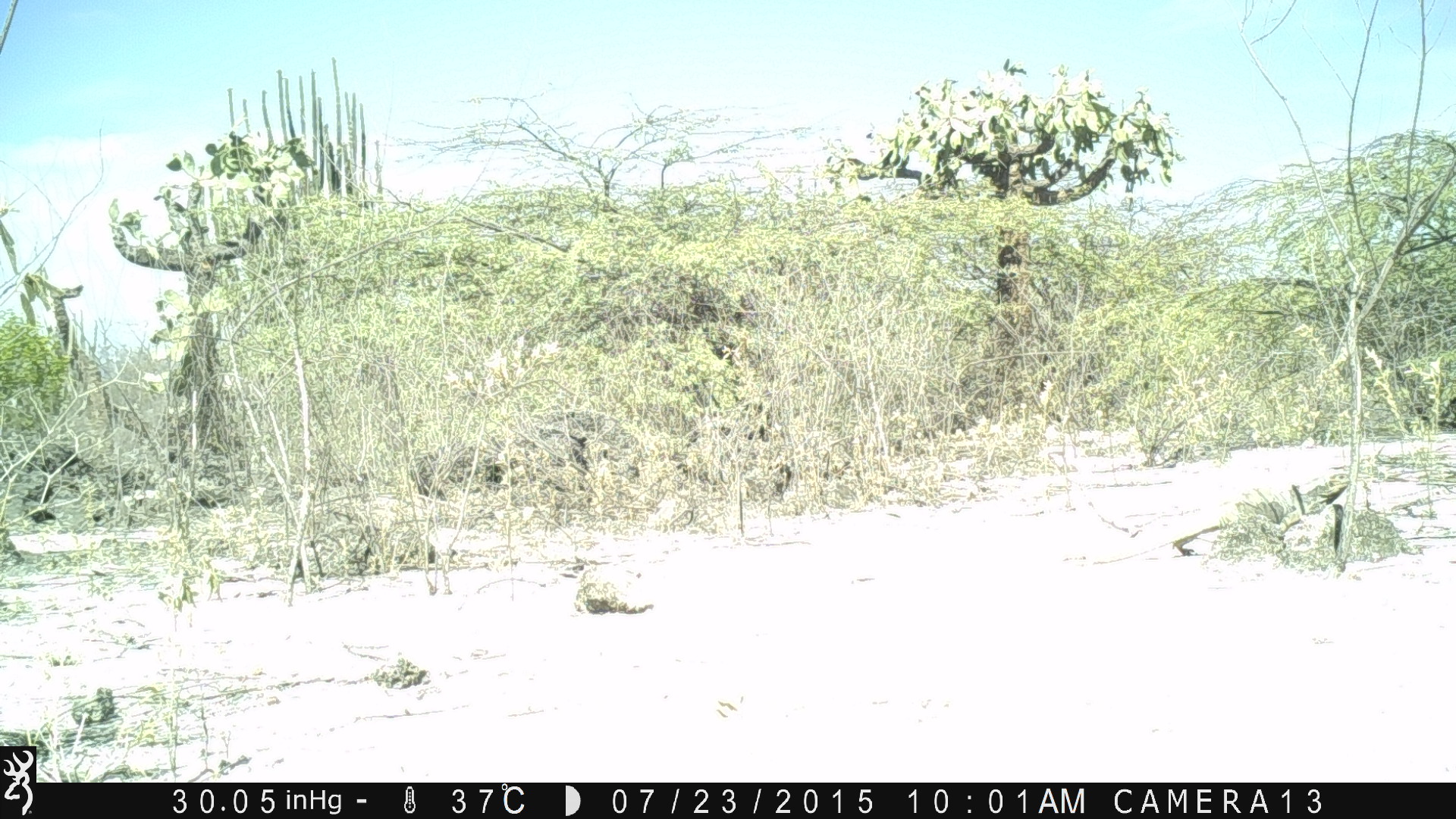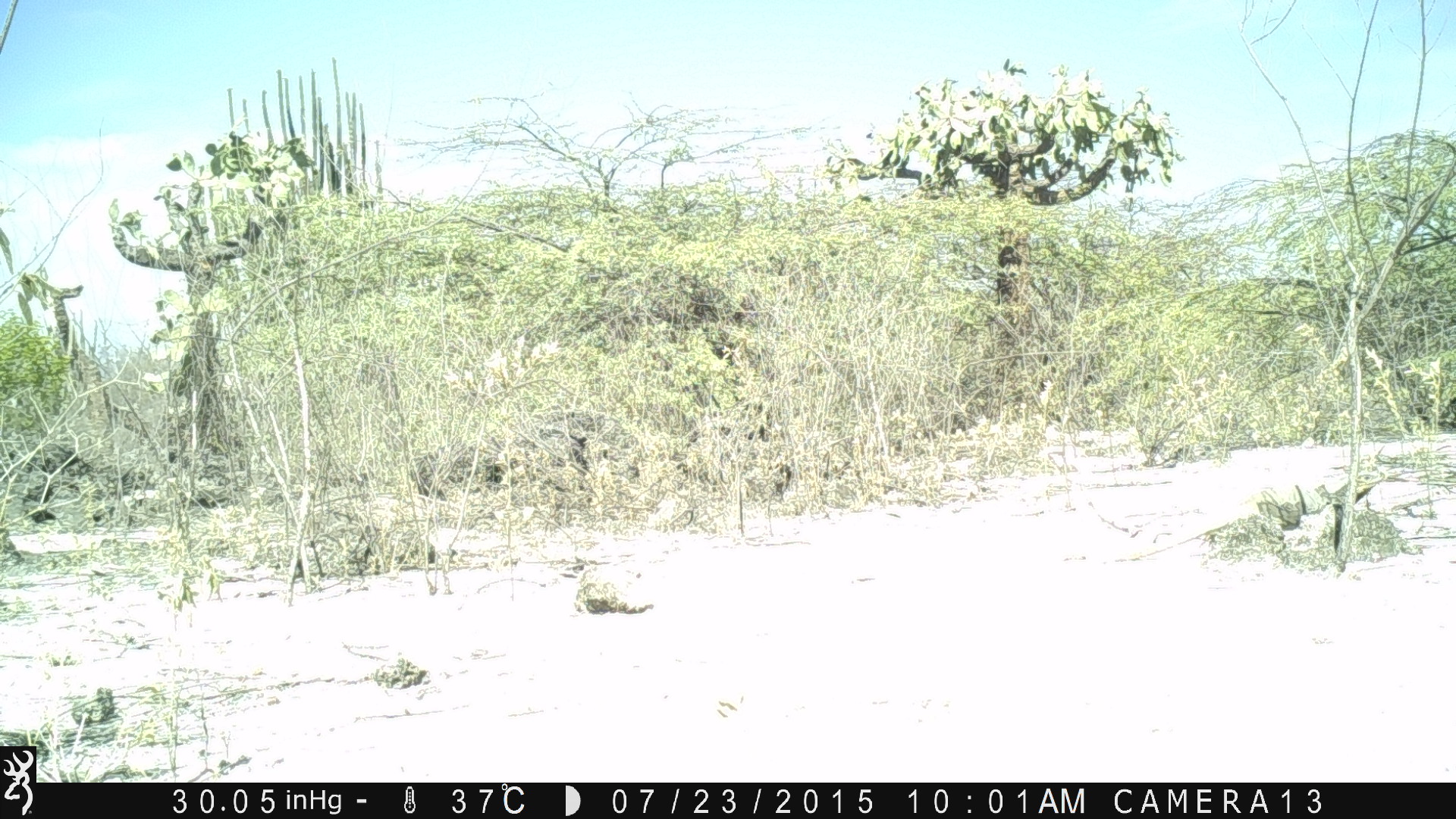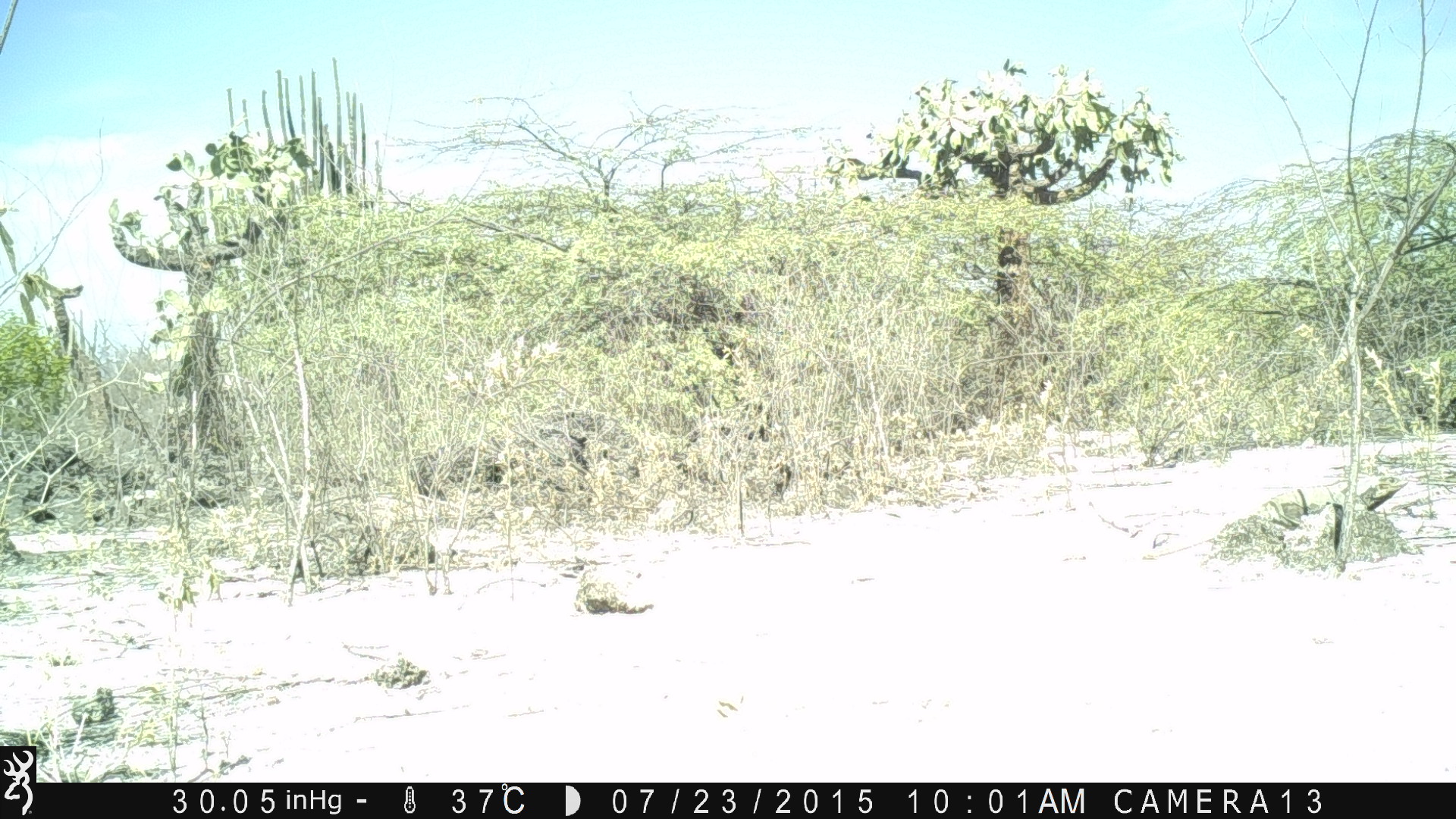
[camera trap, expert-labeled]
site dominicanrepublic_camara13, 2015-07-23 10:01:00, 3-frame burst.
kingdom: Animalia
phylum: Chordata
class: Reptilia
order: Squamata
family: Iguanidae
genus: Iguana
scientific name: Iguana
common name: typical iguanas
Iguana (typical iguanas).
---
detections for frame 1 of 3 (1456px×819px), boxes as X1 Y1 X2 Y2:
iguana: 1084 467 1351 564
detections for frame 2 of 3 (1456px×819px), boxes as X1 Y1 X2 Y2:
iguana: 1106 464 1385 567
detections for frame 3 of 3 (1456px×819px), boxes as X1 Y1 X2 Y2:
iguana: 1137 470 1415 560